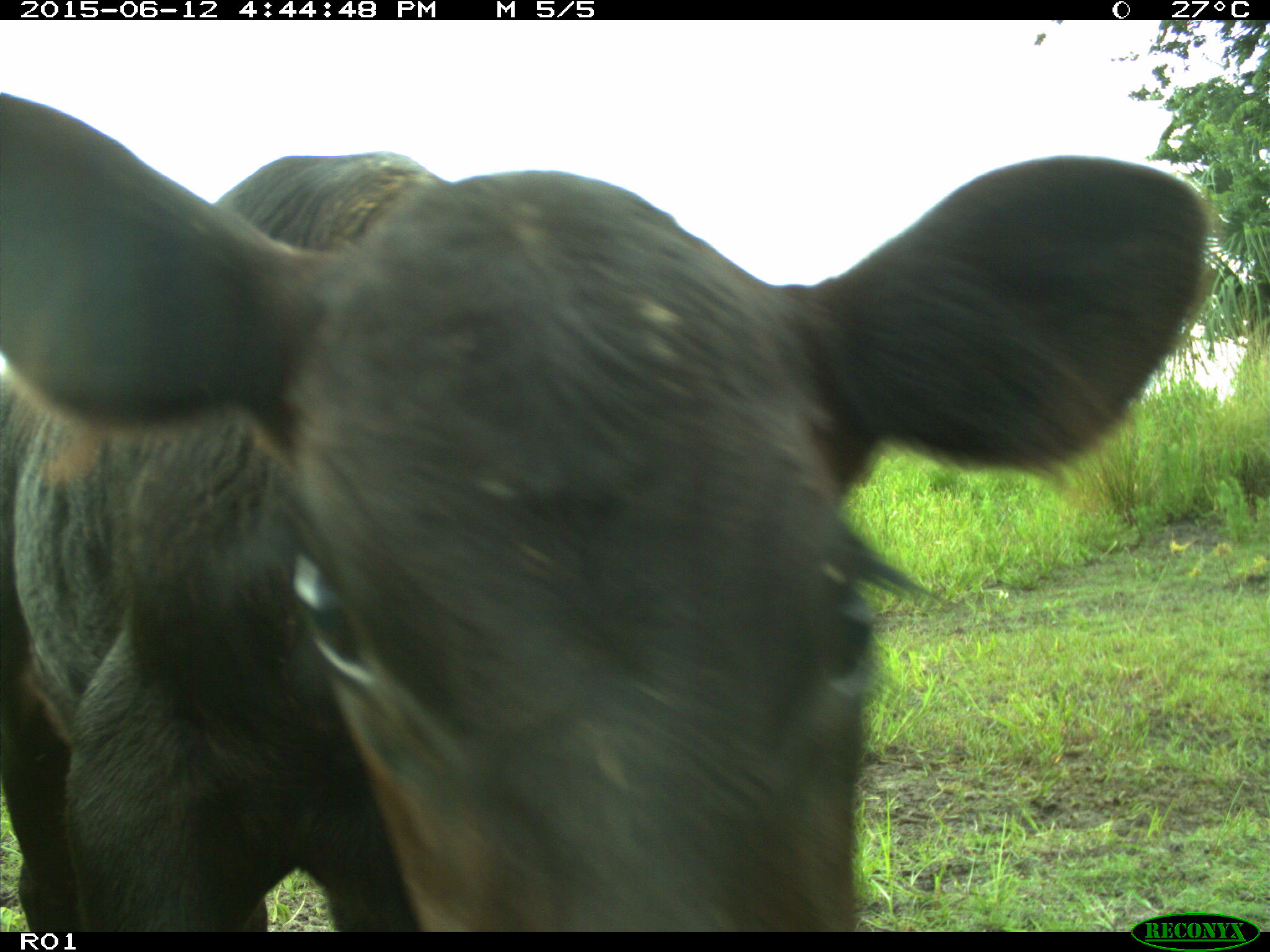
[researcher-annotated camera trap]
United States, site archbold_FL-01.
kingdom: Animalia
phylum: Chordata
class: Mammalia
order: Artiodactyla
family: Bovidae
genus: Bos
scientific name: Bos taurus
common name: domestic cow